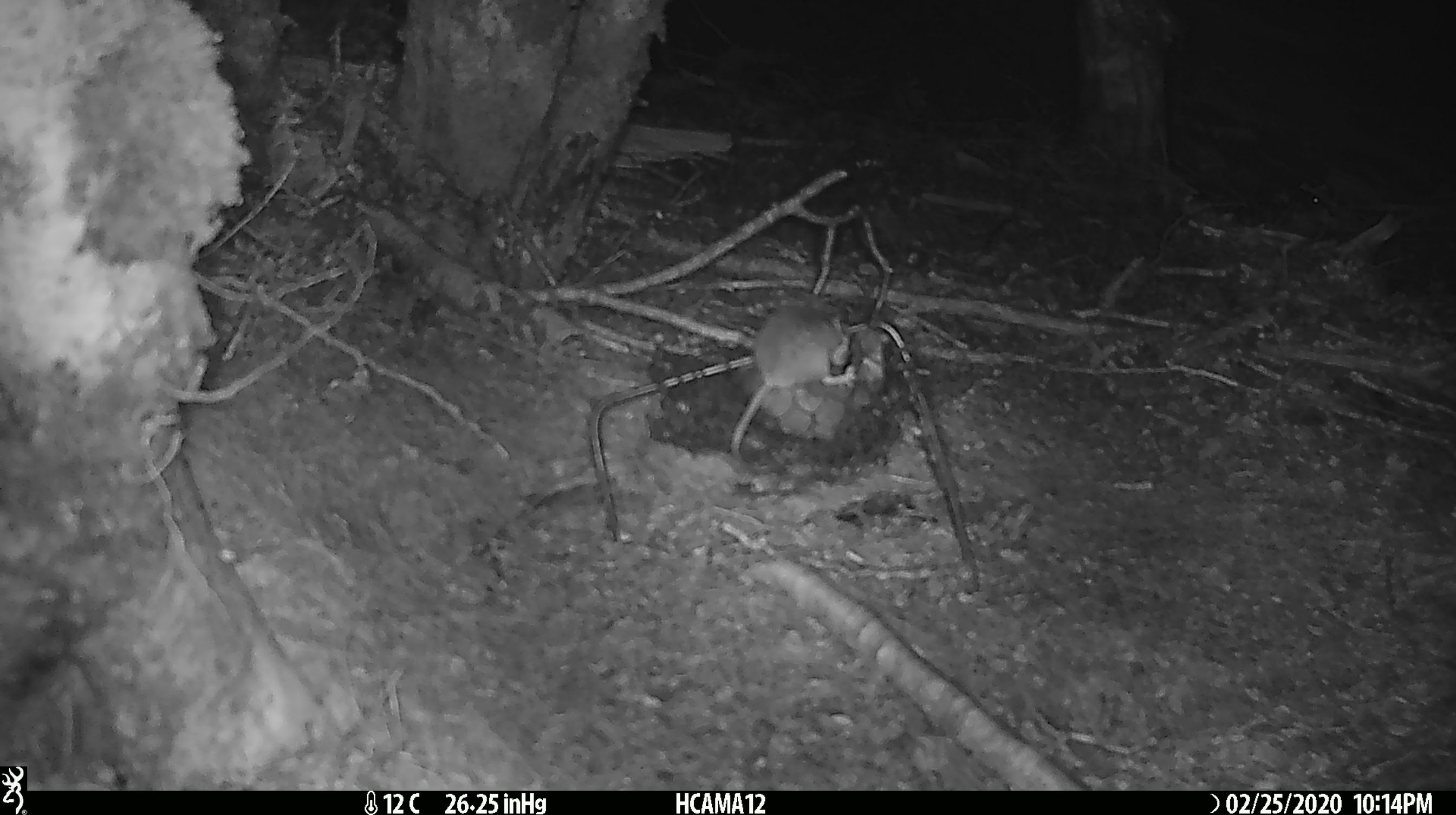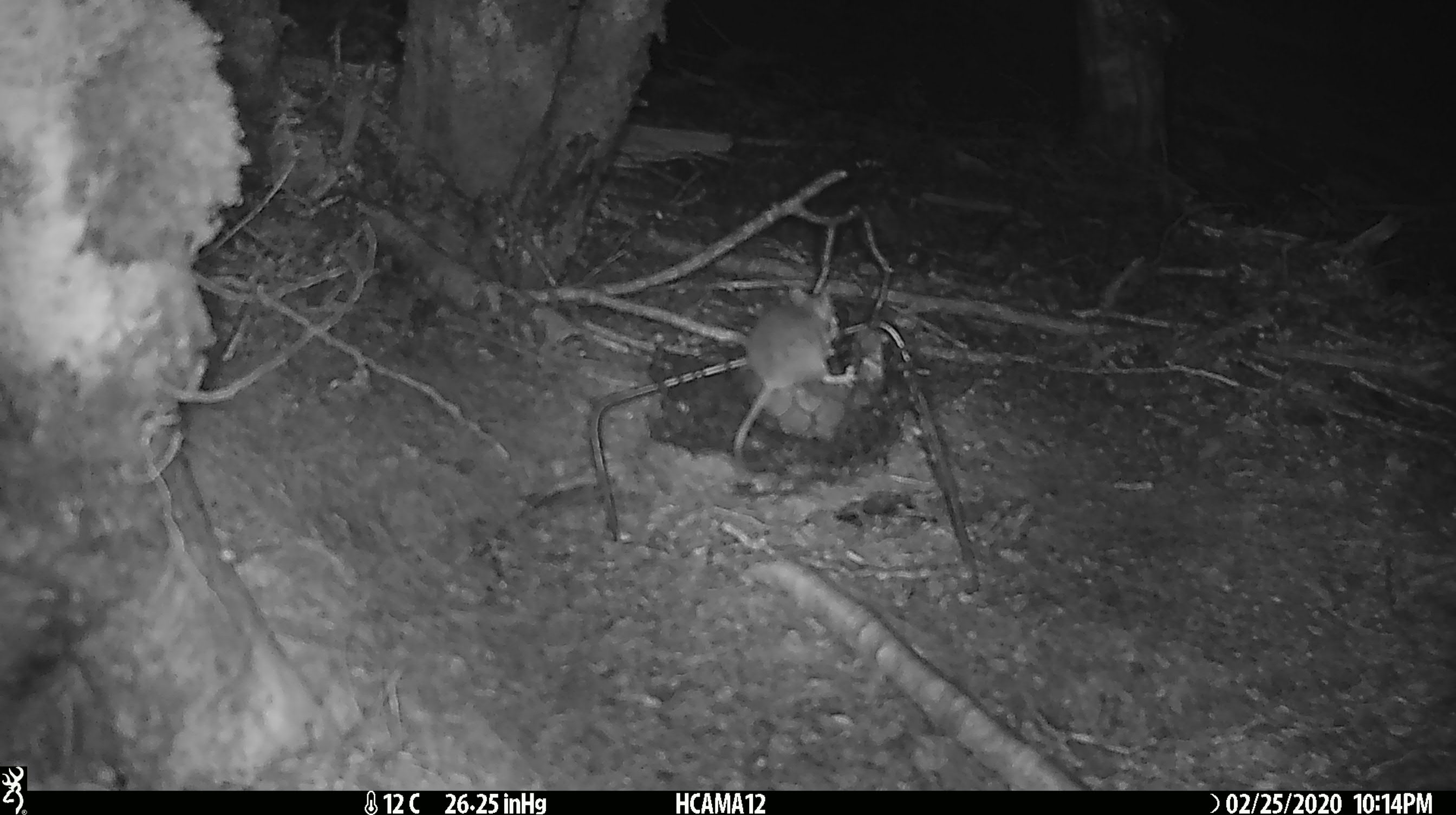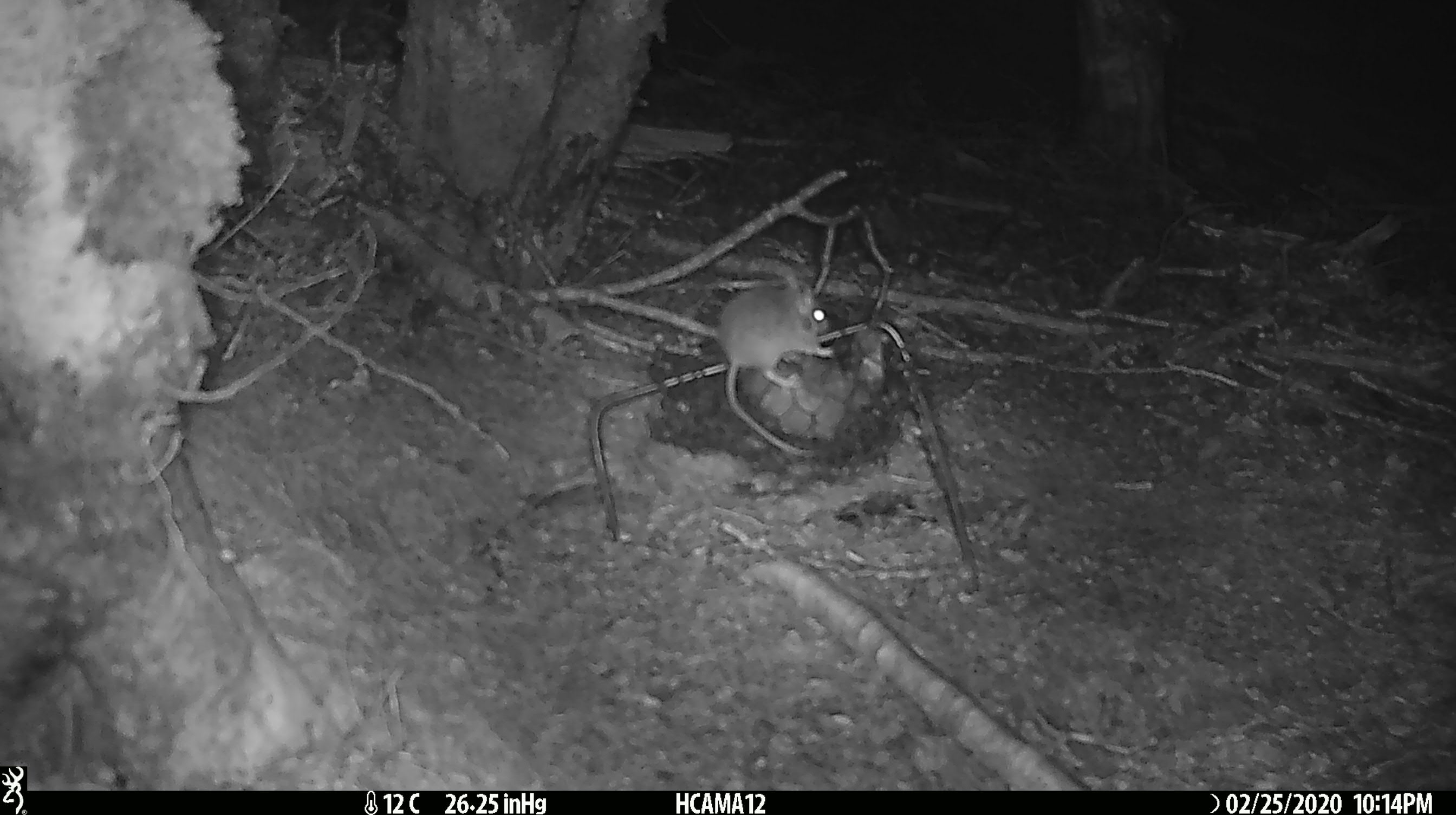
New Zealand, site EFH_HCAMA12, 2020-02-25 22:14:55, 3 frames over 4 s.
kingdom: Animalia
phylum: Chordata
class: Mammalia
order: Rodentia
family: Muridae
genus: Mus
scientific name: Mus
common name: mouse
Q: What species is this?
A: Mouse (Mus).